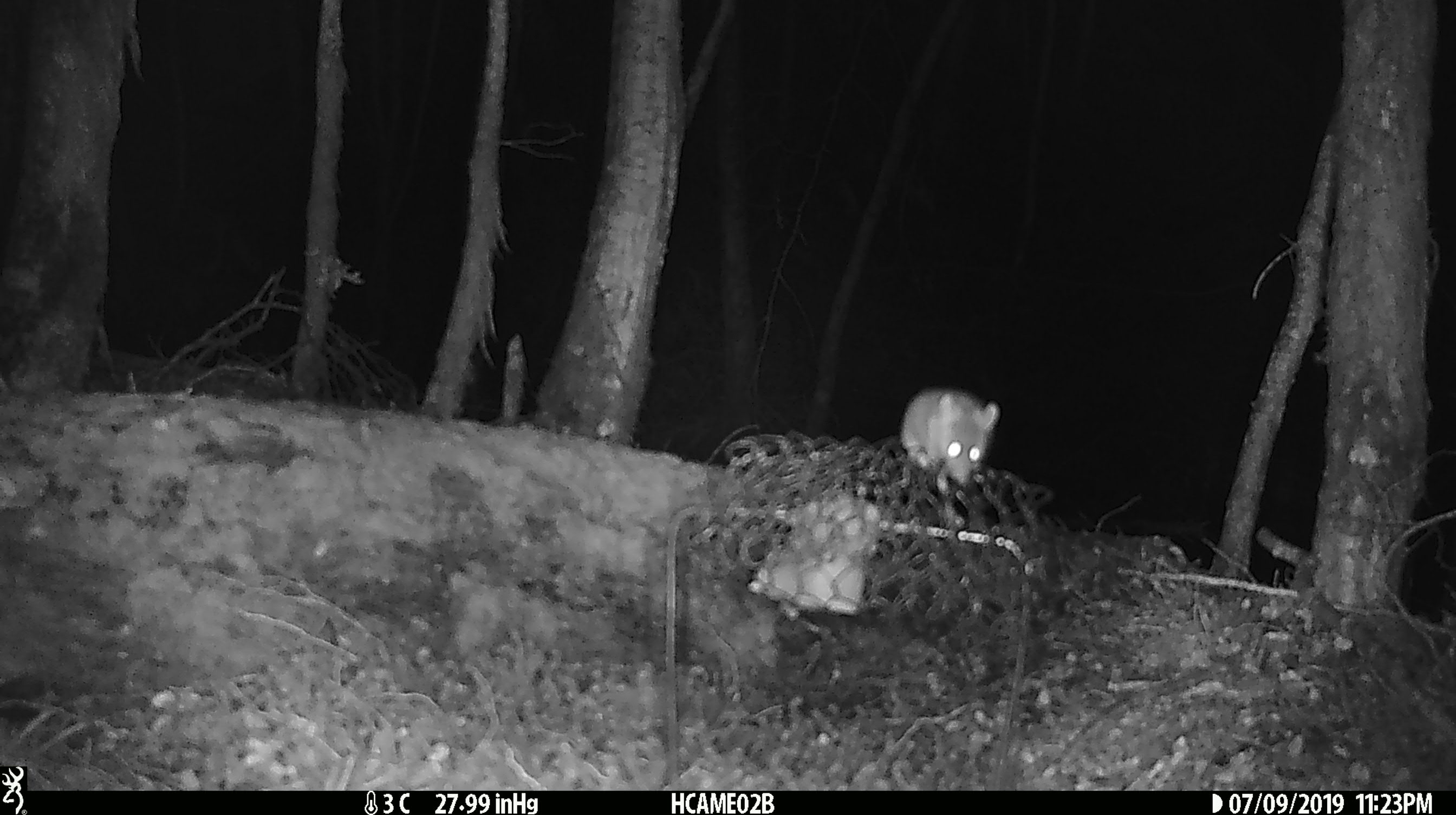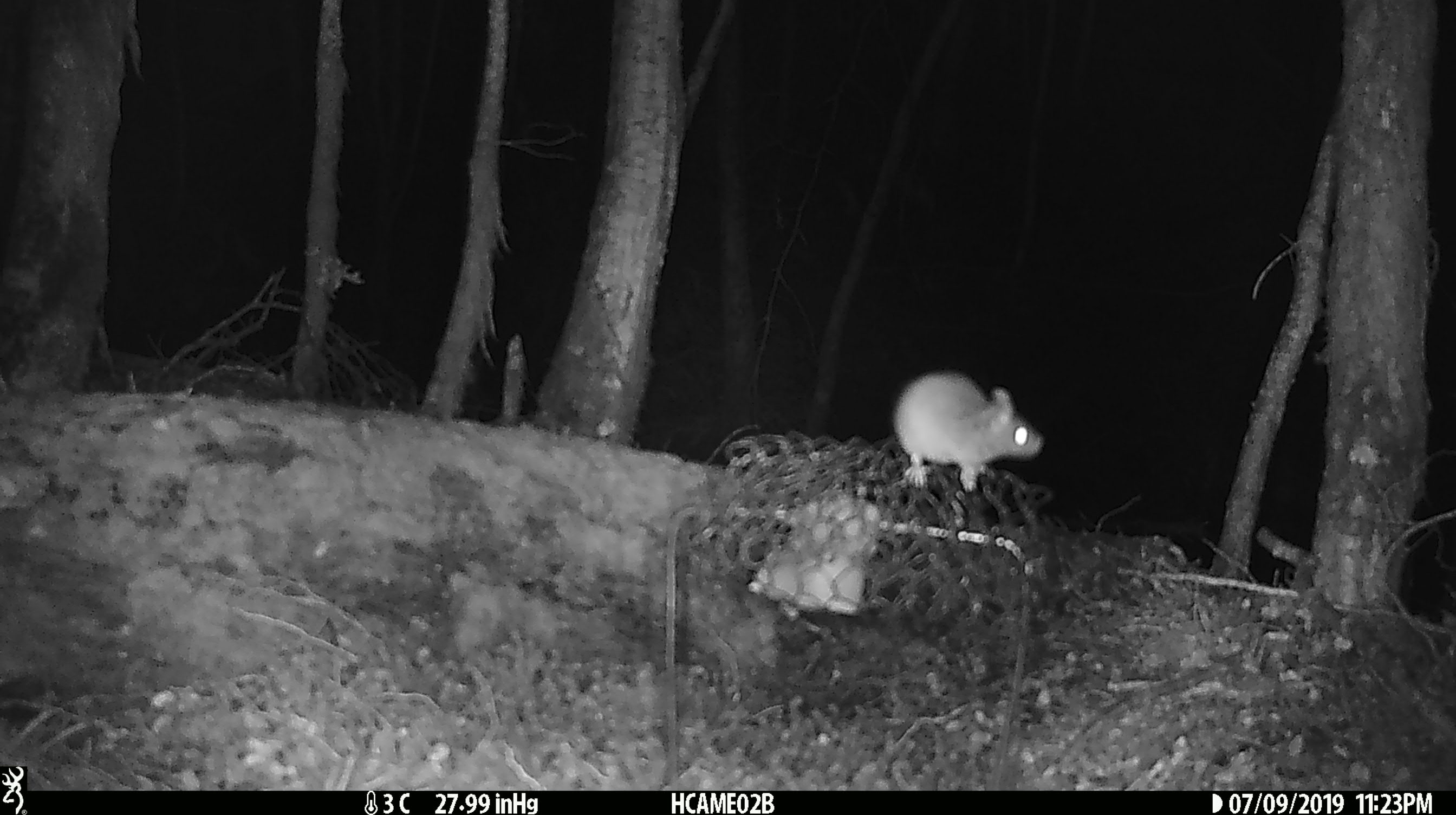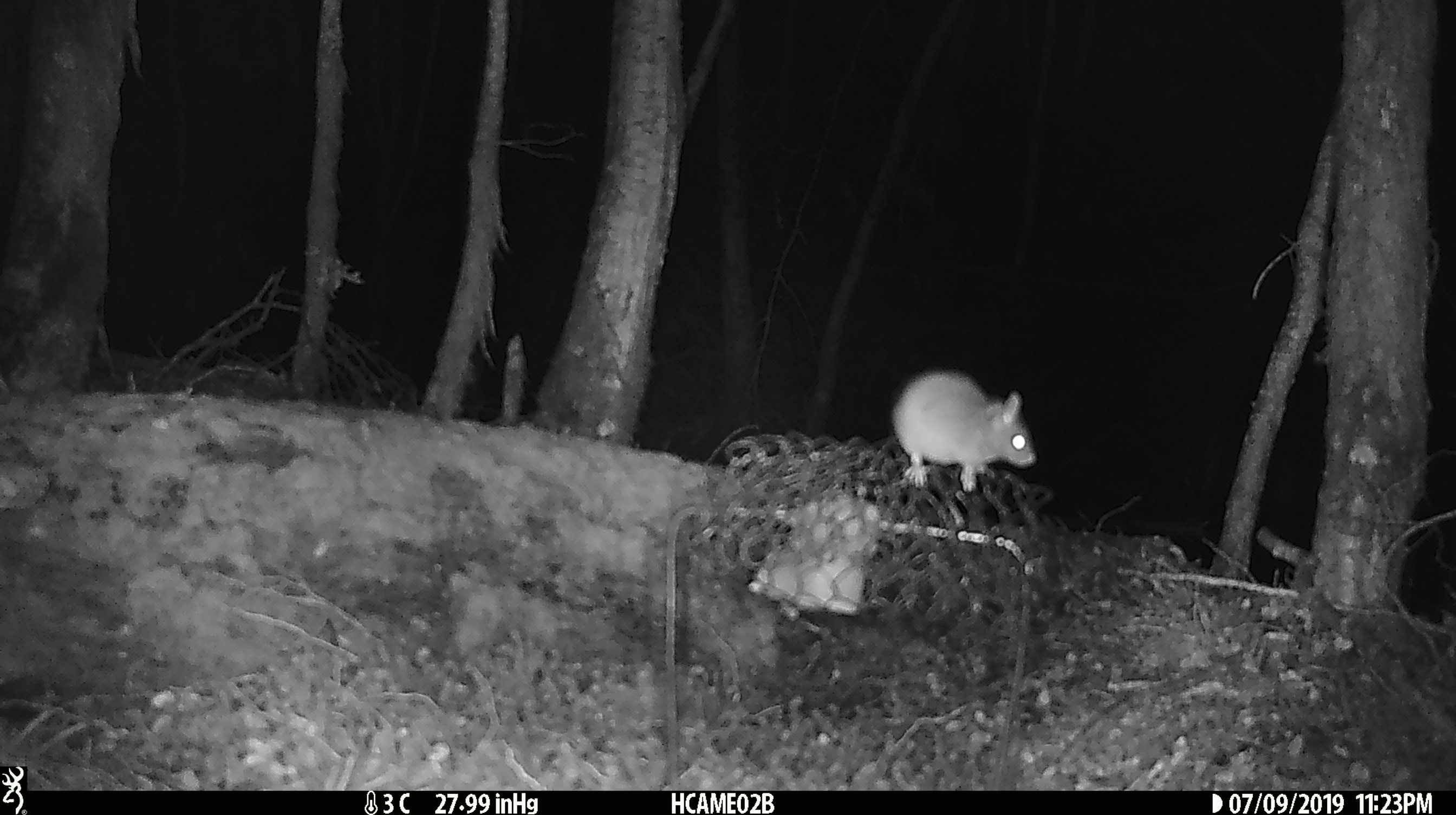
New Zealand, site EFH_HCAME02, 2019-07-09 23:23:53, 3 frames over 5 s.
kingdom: Animalia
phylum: Chordata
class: Mammalia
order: Rodentia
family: Muridae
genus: Mus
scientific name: Mus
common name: mouse